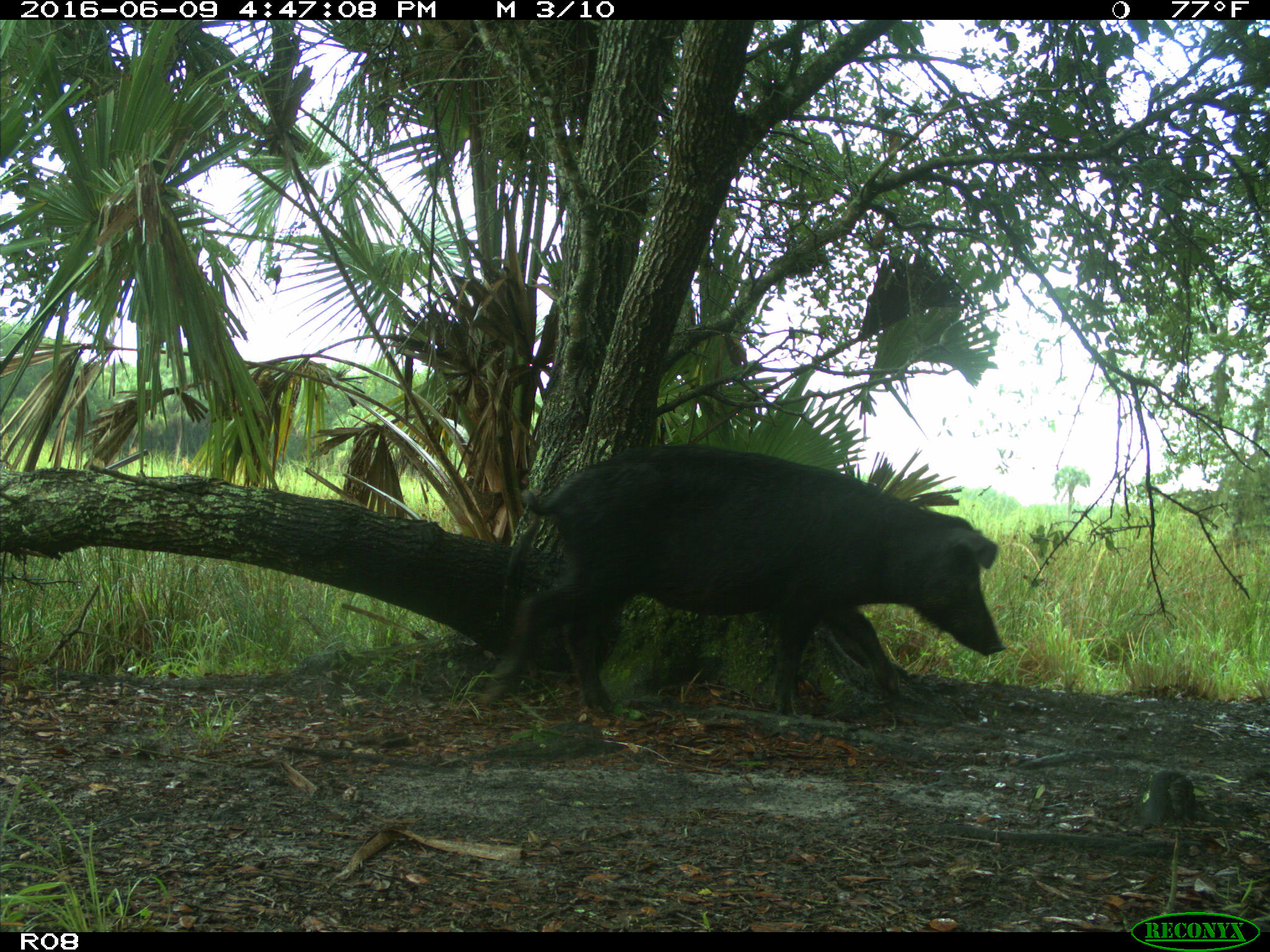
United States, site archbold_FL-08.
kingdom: Animalia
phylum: Chordata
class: Mammalia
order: Artiodactyla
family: Suidae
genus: Sus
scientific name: Sus scrofa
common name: wild boar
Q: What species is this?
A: Sus scrofa (wild boar).